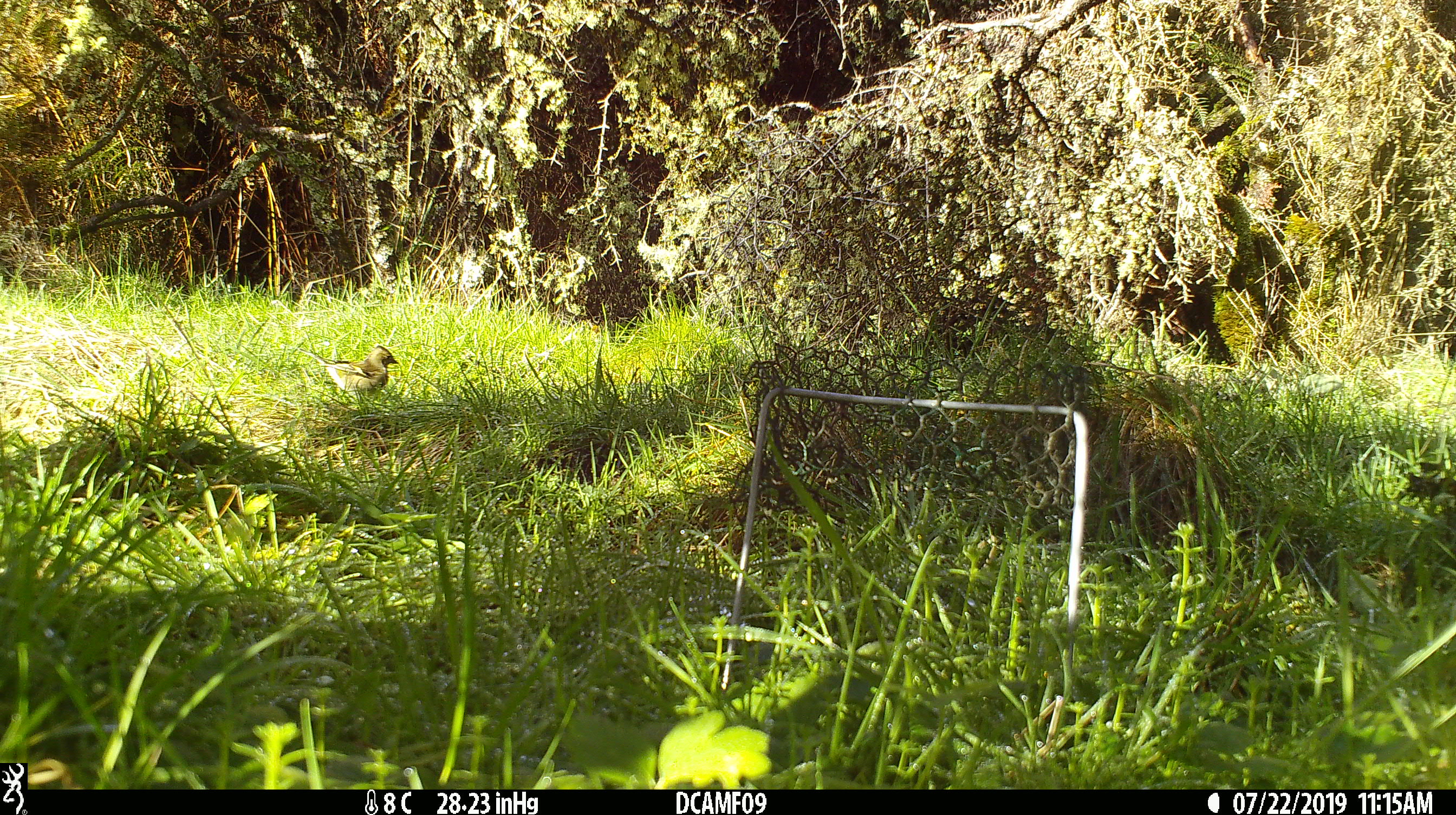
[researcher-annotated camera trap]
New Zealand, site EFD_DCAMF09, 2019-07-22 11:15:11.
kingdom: Animalia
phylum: Chordata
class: Aves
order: Passeriformes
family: Fringillidae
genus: Chloris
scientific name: Chloris chloris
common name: greenfinch